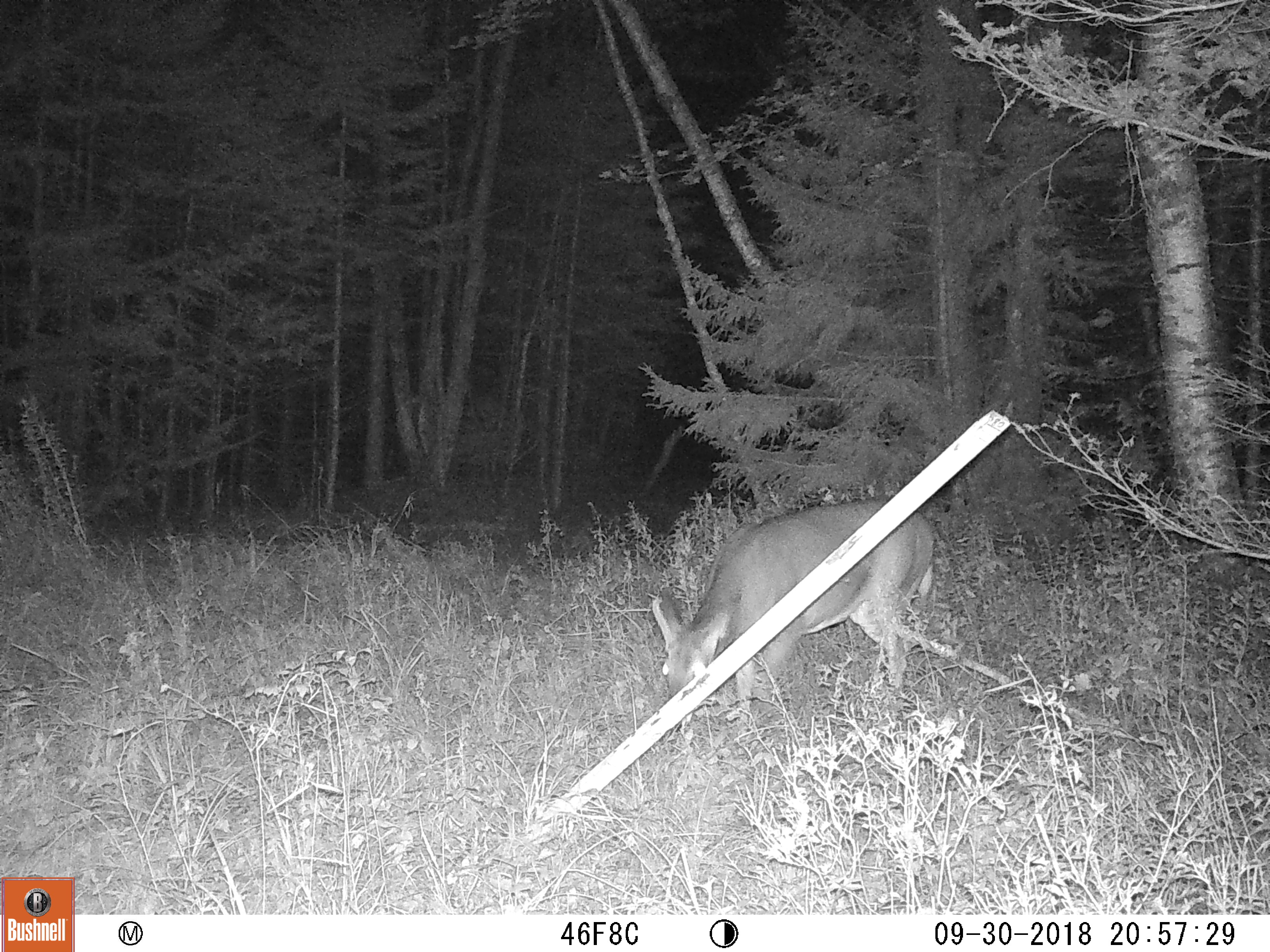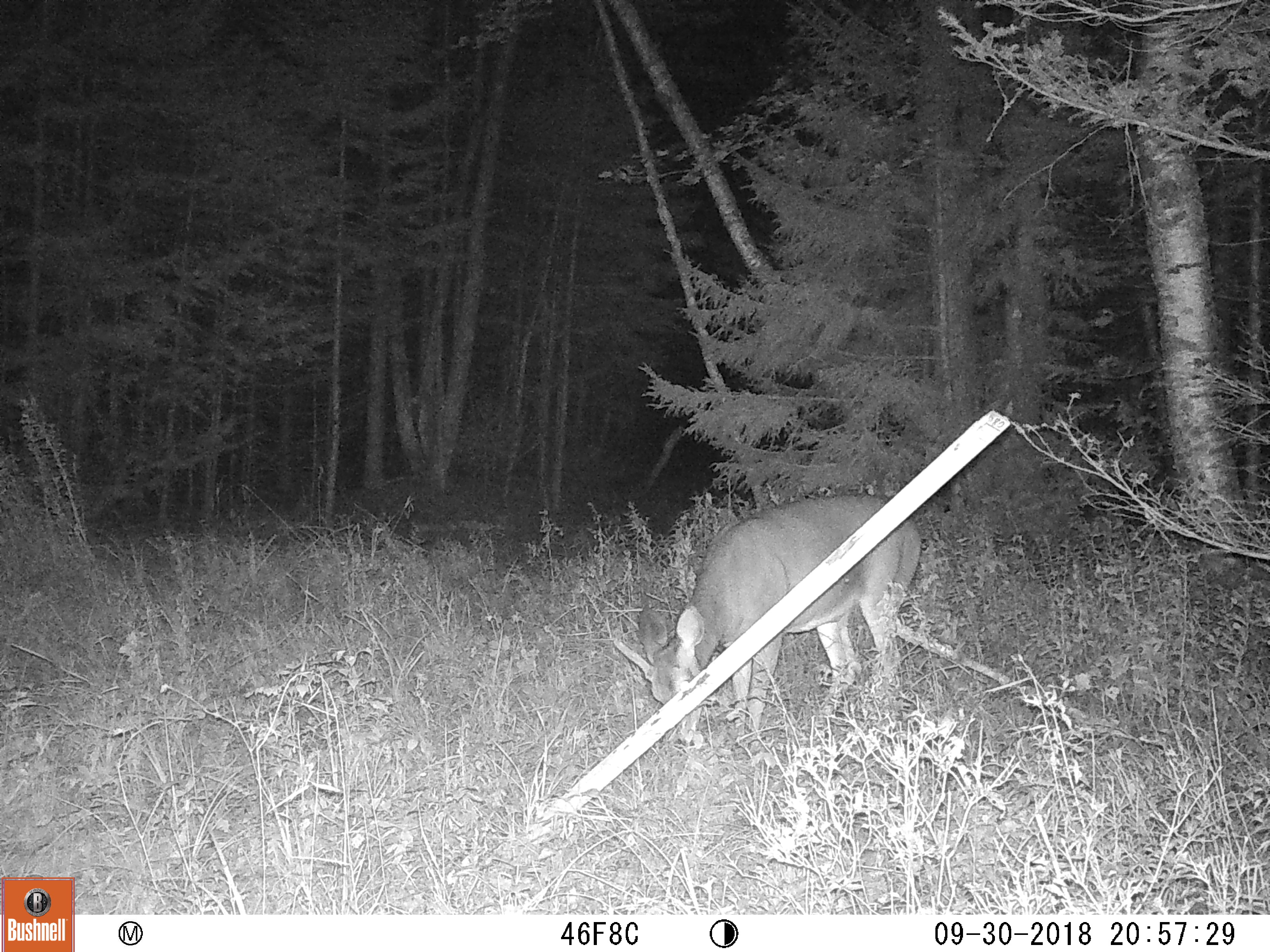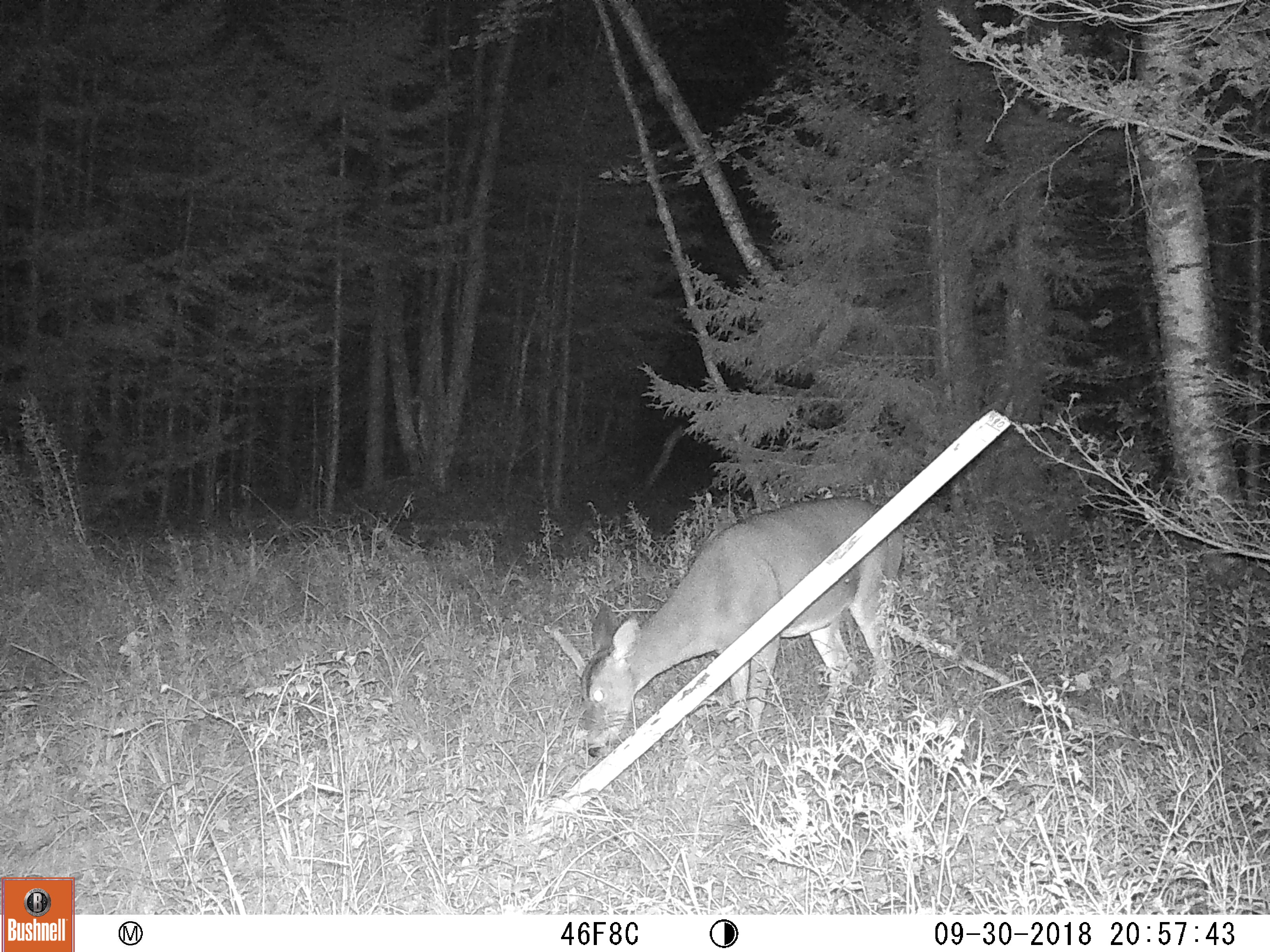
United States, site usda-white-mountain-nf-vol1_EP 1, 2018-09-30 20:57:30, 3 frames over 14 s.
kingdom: Animalia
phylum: Chordata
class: Mammalia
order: Artiodactyla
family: Cervidae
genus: Odocoileus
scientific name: Odocoileus virginianus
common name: white-tailed deer